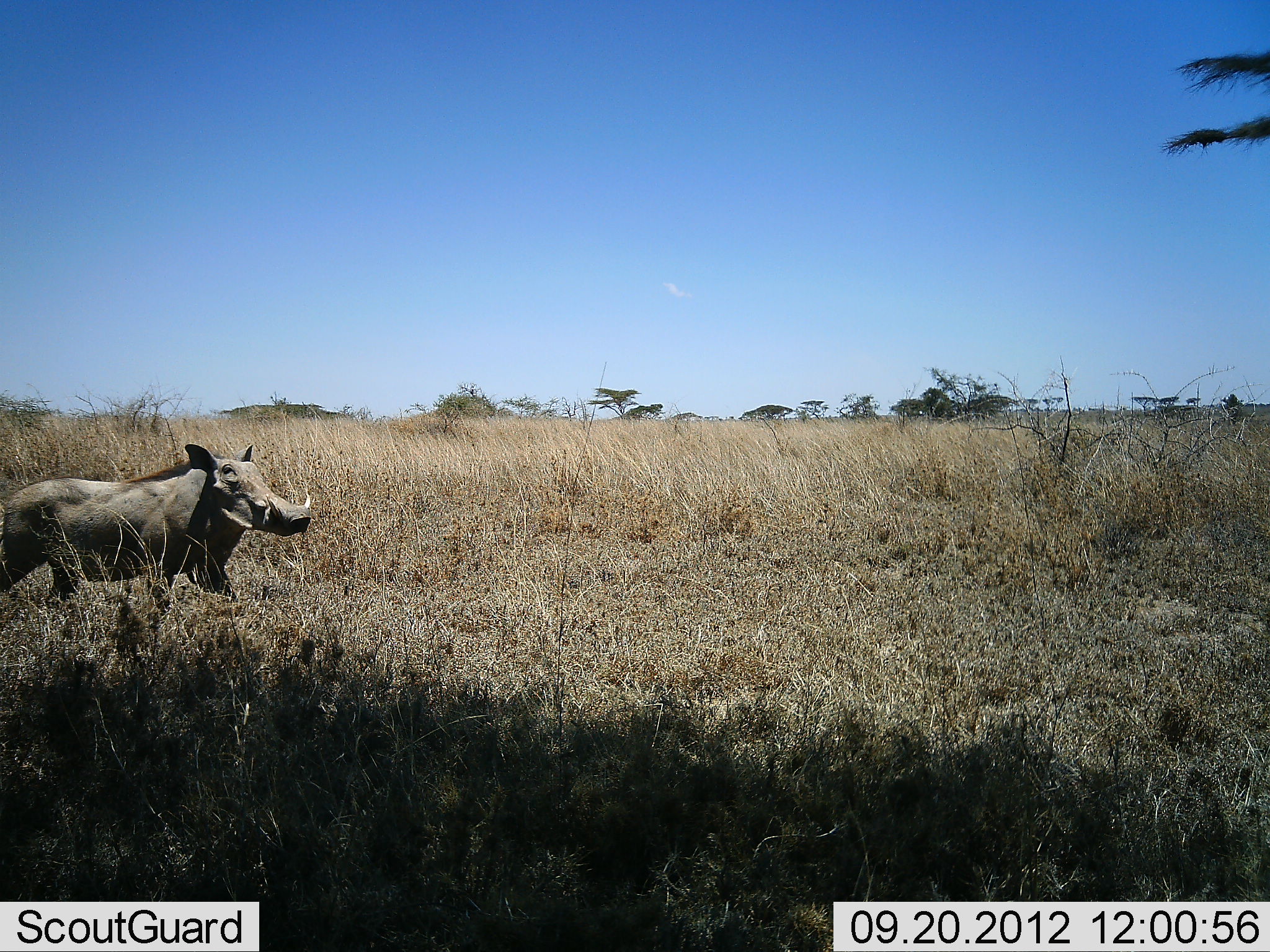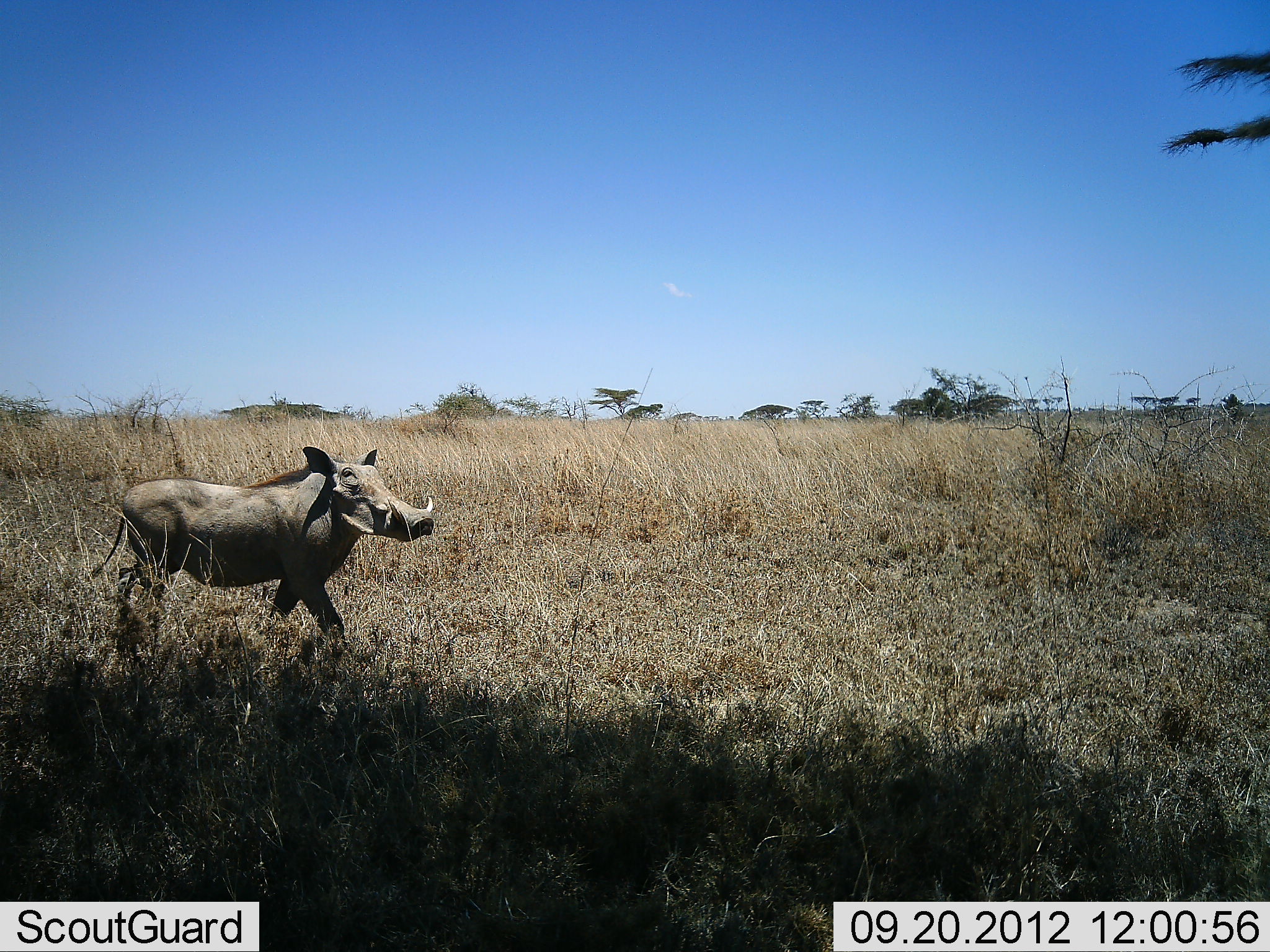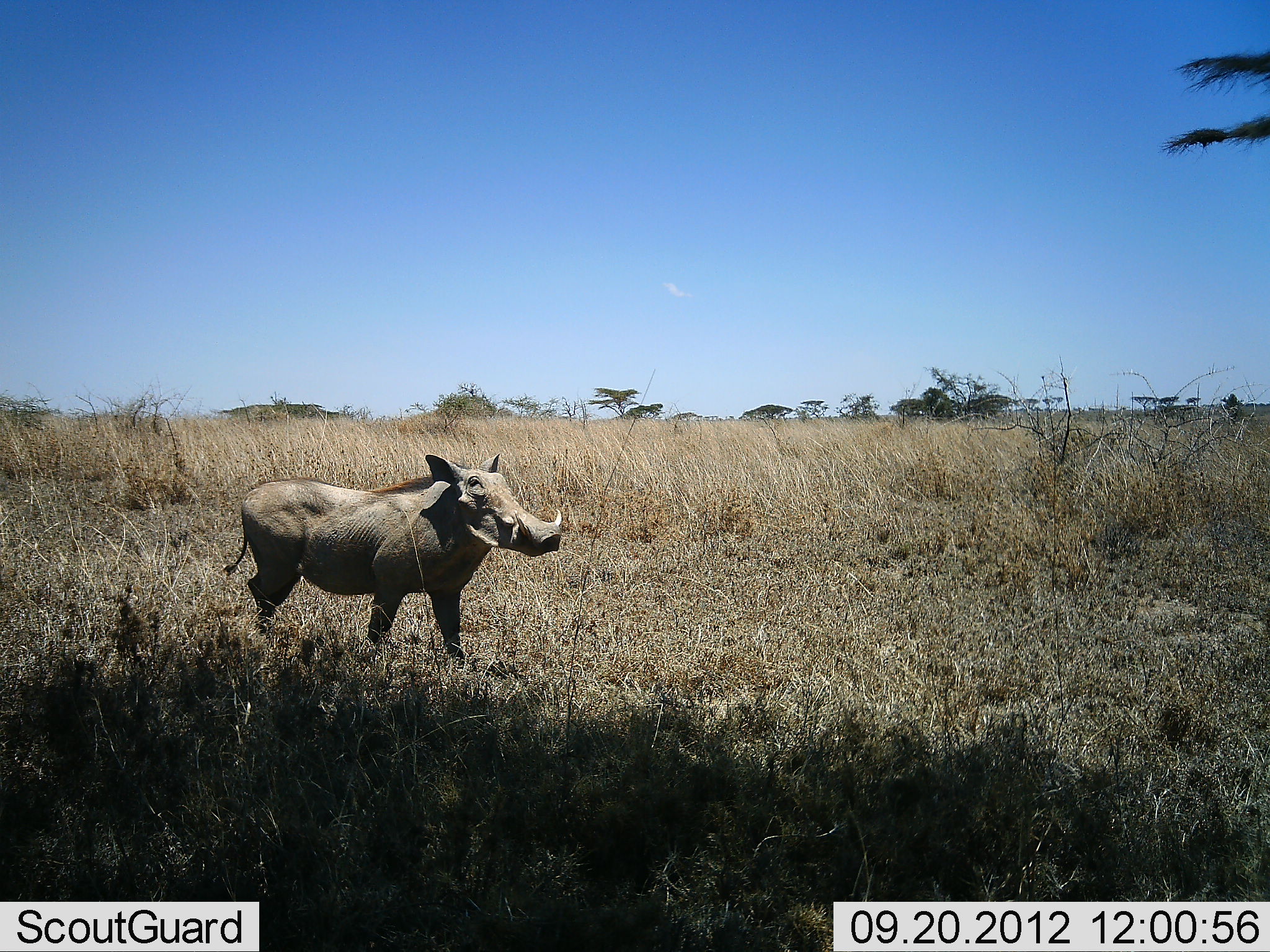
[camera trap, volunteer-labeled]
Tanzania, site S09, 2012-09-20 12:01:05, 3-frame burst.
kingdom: Animalia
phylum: Chordata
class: Mammalia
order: Artiodactyla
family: Suidae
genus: Phacochoerus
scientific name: Phacochoerus africanus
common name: warthog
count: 1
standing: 0%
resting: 0%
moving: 100%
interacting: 0%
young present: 0%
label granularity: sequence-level